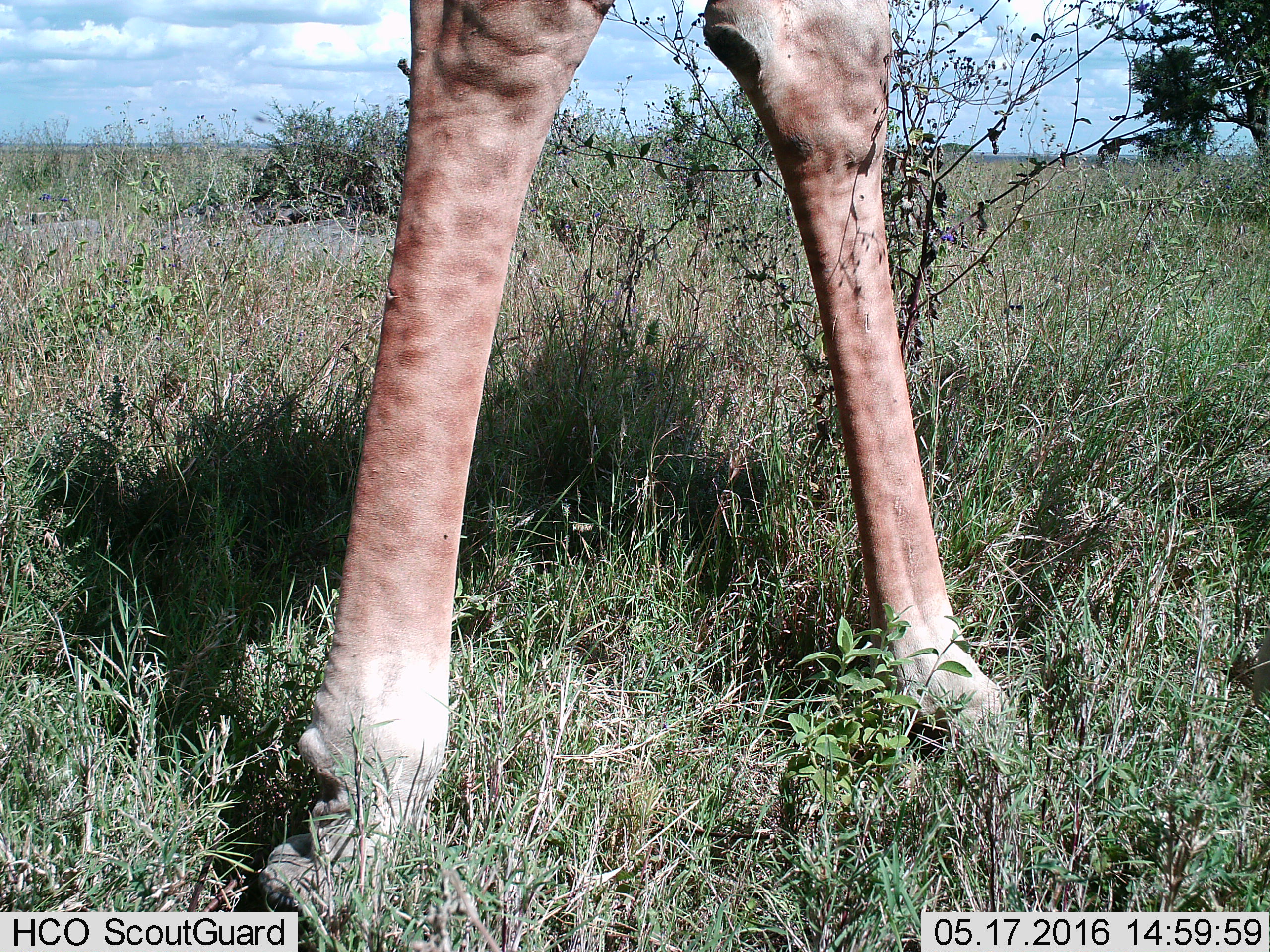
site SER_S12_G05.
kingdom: Animalia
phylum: Chordata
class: Mammalia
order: Artiodactyla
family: Giraffidae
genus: Giraffa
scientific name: Giraffa camelopardalis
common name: giraffe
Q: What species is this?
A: Giraffe (Giraffa camelopardalis).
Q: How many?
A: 1.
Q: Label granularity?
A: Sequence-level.